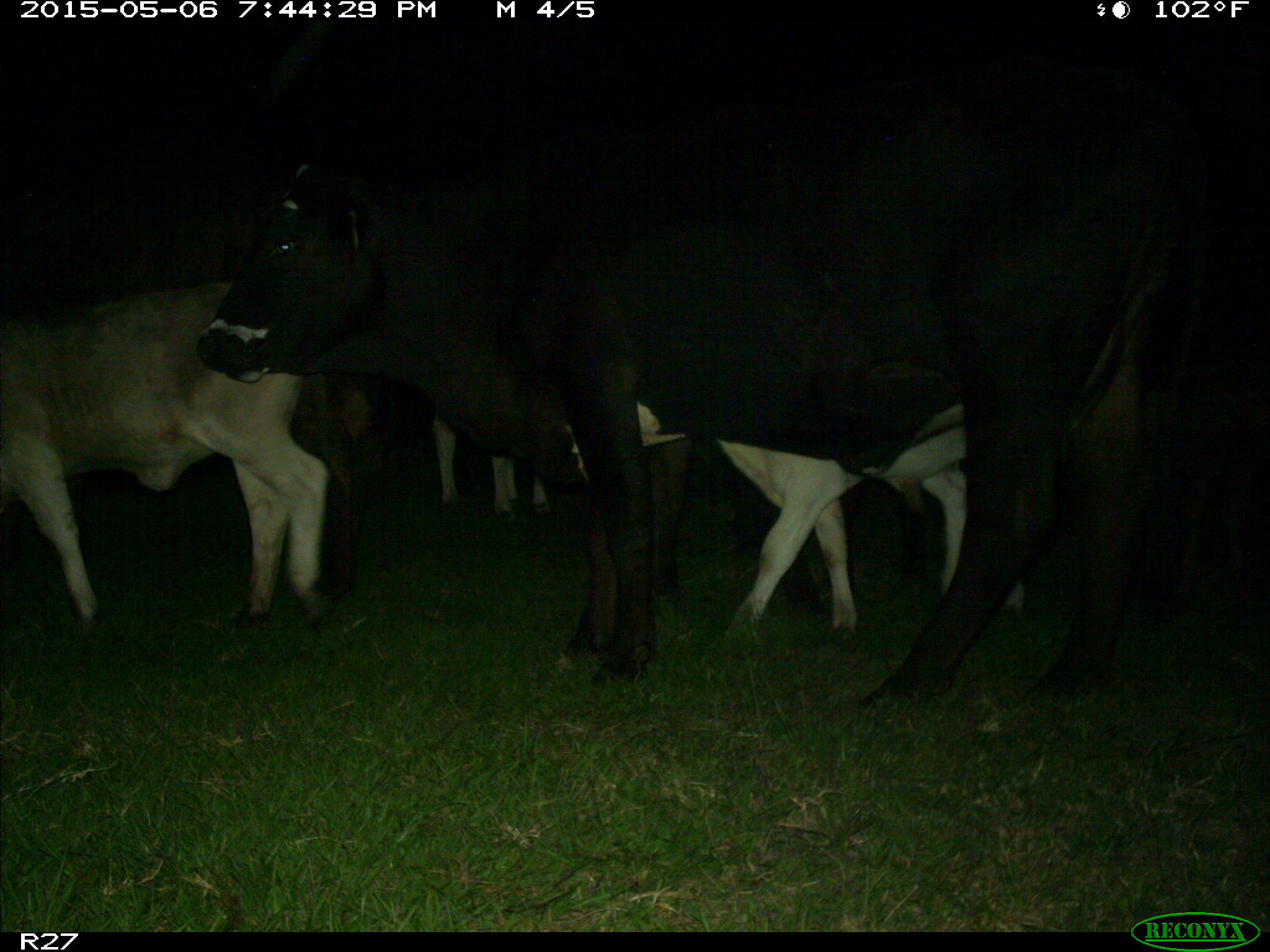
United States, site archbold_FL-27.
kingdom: Animalia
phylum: Chordata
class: Mammalia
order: Artiodactyla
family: Bovidae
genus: Bos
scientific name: Bos taurus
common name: domestic cow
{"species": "Bos taurus (domestic cow)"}